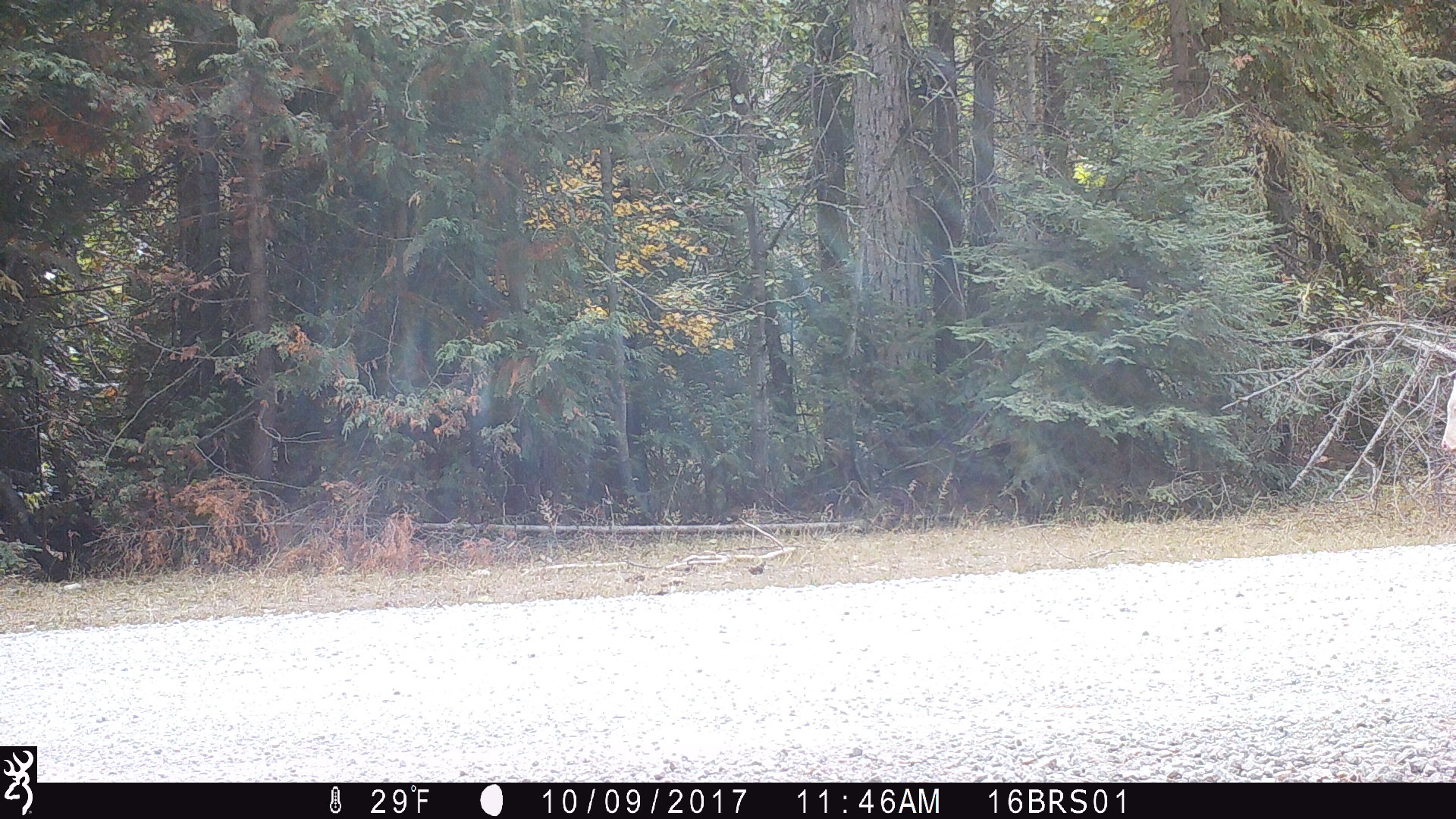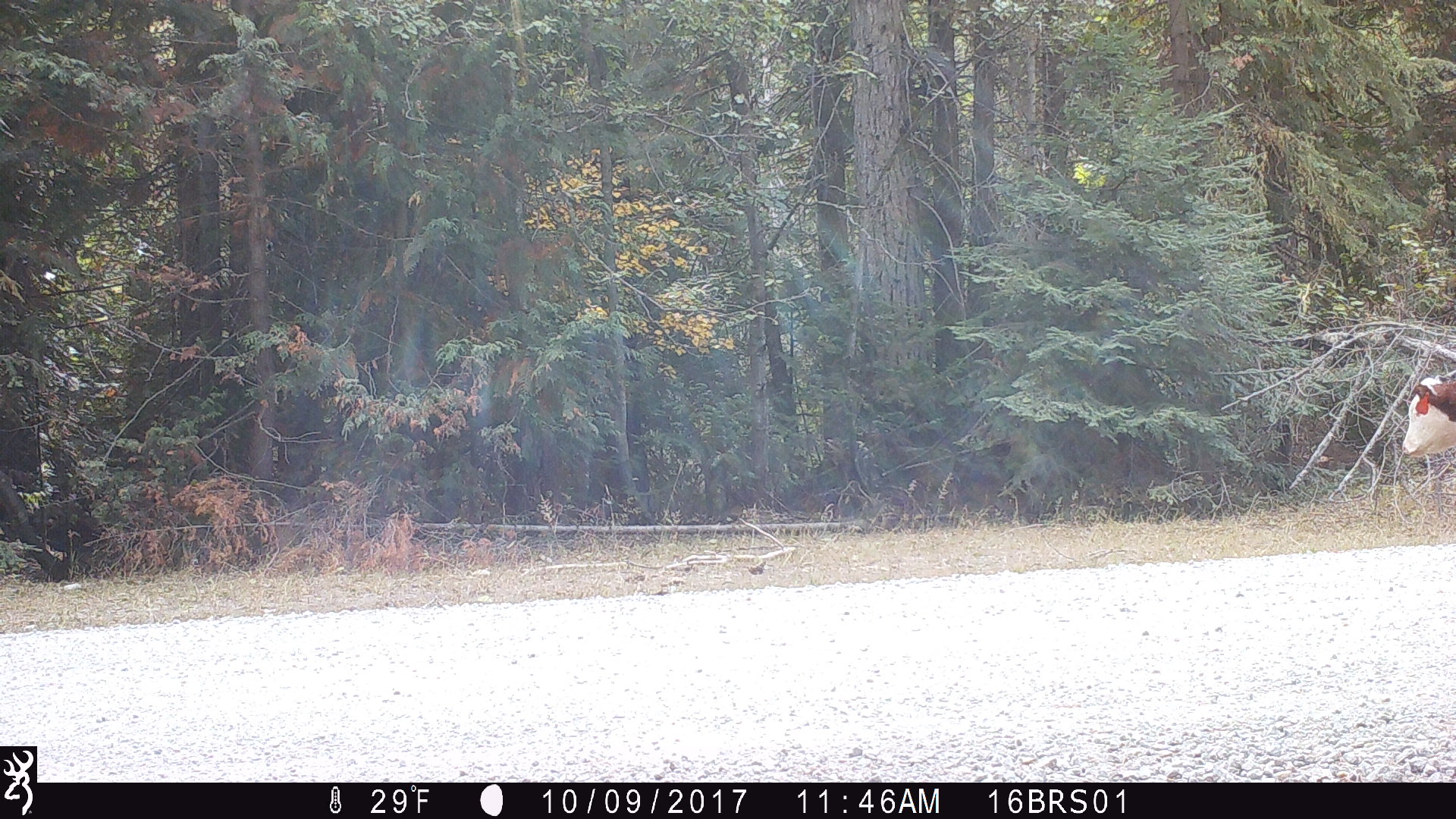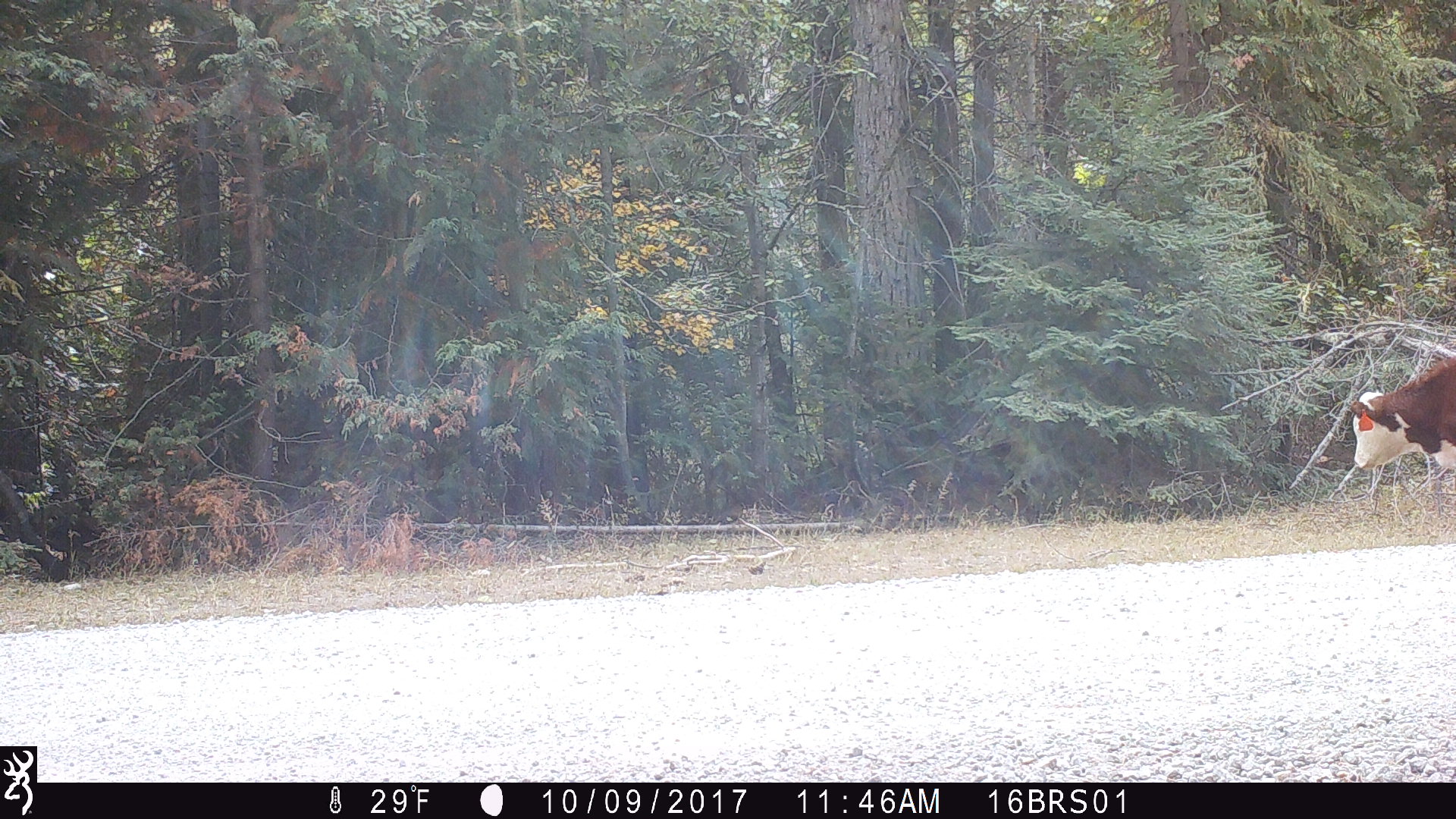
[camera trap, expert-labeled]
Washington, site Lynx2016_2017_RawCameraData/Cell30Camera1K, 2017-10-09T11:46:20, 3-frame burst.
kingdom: Animalia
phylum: Chordata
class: Mammalia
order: Artiodactyla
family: Bovidae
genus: Bos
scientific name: Bos taurus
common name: domestic cattle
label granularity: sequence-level